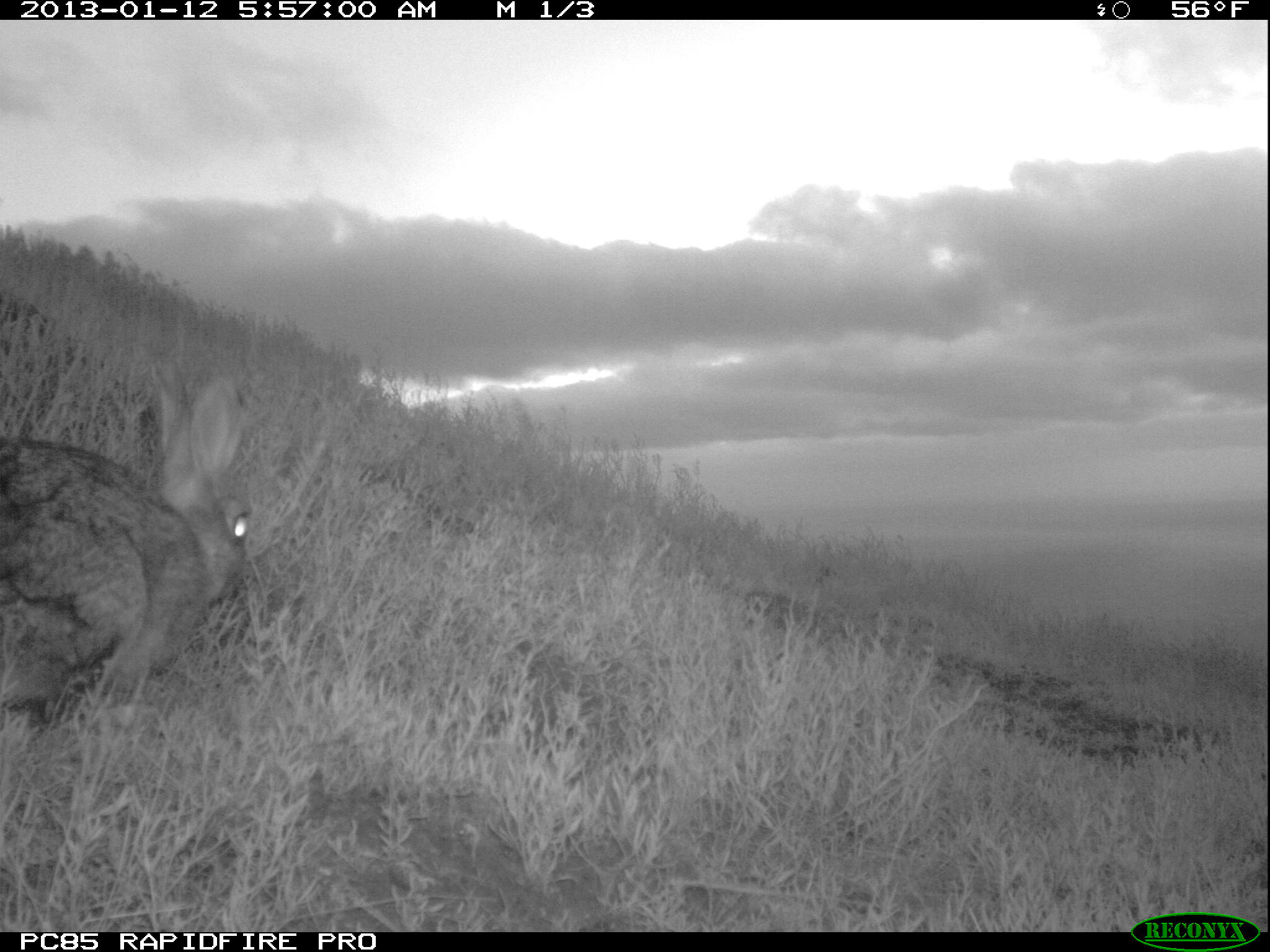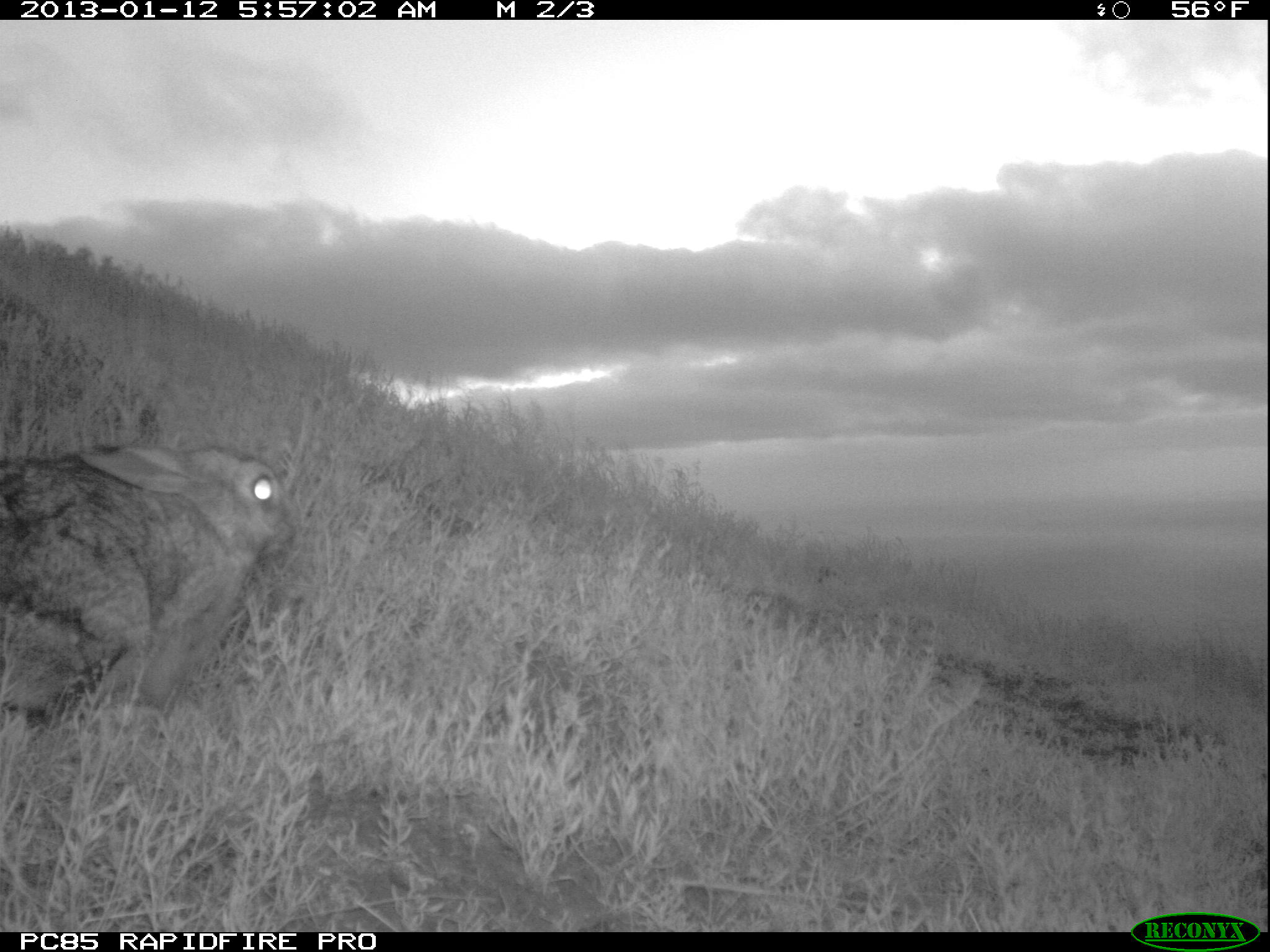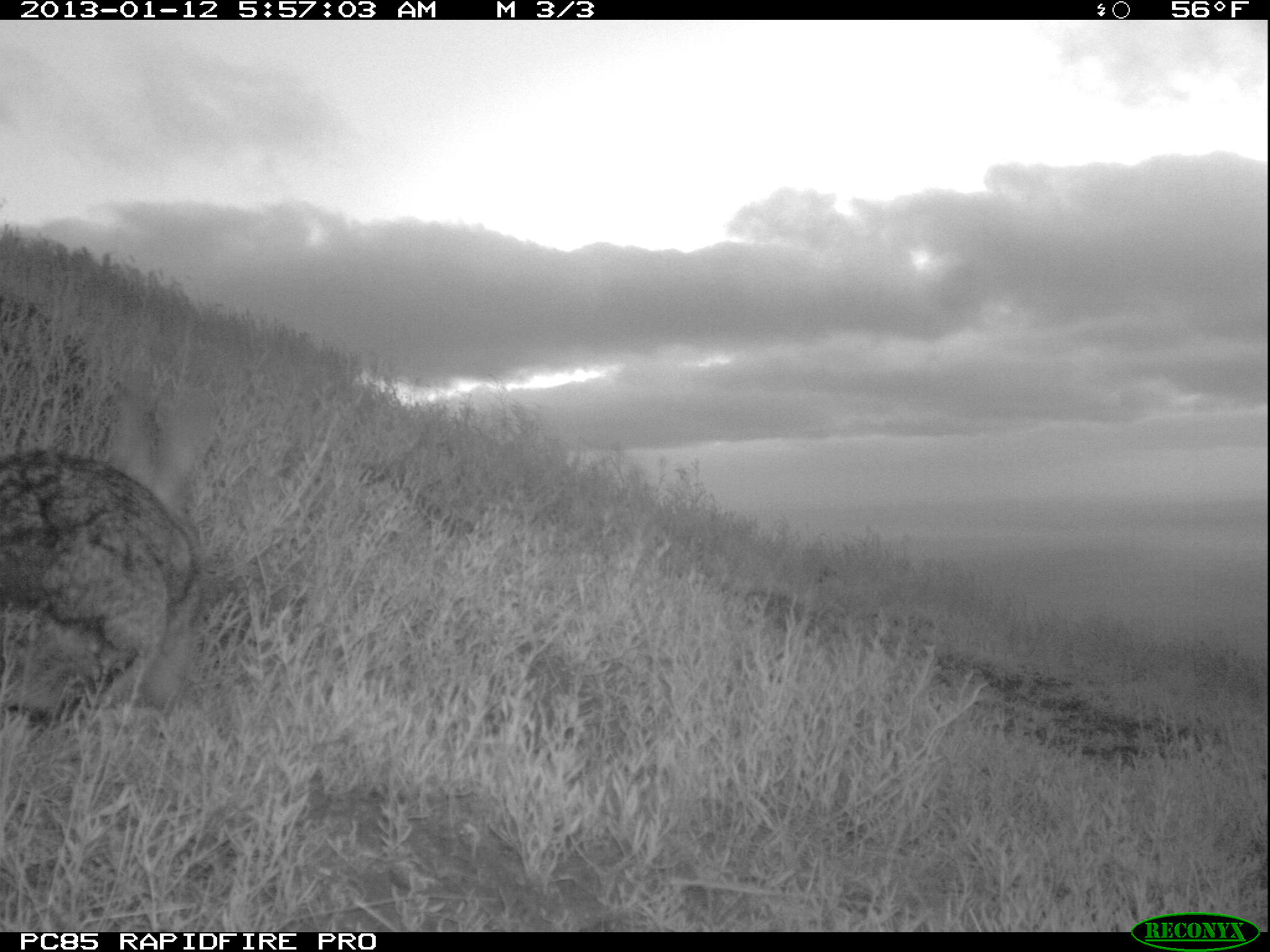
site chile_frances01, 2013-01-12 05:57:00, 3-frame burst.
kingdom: Animalia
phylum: Chordata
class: Mammalia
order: Lagomorpha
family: Leporidae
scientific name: Leporidae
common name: rabbits and hares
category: rabbit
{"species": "rabbit (rabbits and hares) (Leporidae)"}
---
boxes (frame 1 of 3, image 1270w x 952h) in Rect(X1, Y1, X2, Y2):
rabbit: Rect(0, 372, 253, 759)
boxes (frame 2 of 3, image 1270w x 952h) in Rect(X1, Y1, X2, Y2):
rabbit: Rect(0, 434, 300, 757)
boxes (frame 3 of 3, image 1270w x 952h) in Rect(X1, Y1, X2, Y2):
rabbit: Rect(0, 387, 221, 747)